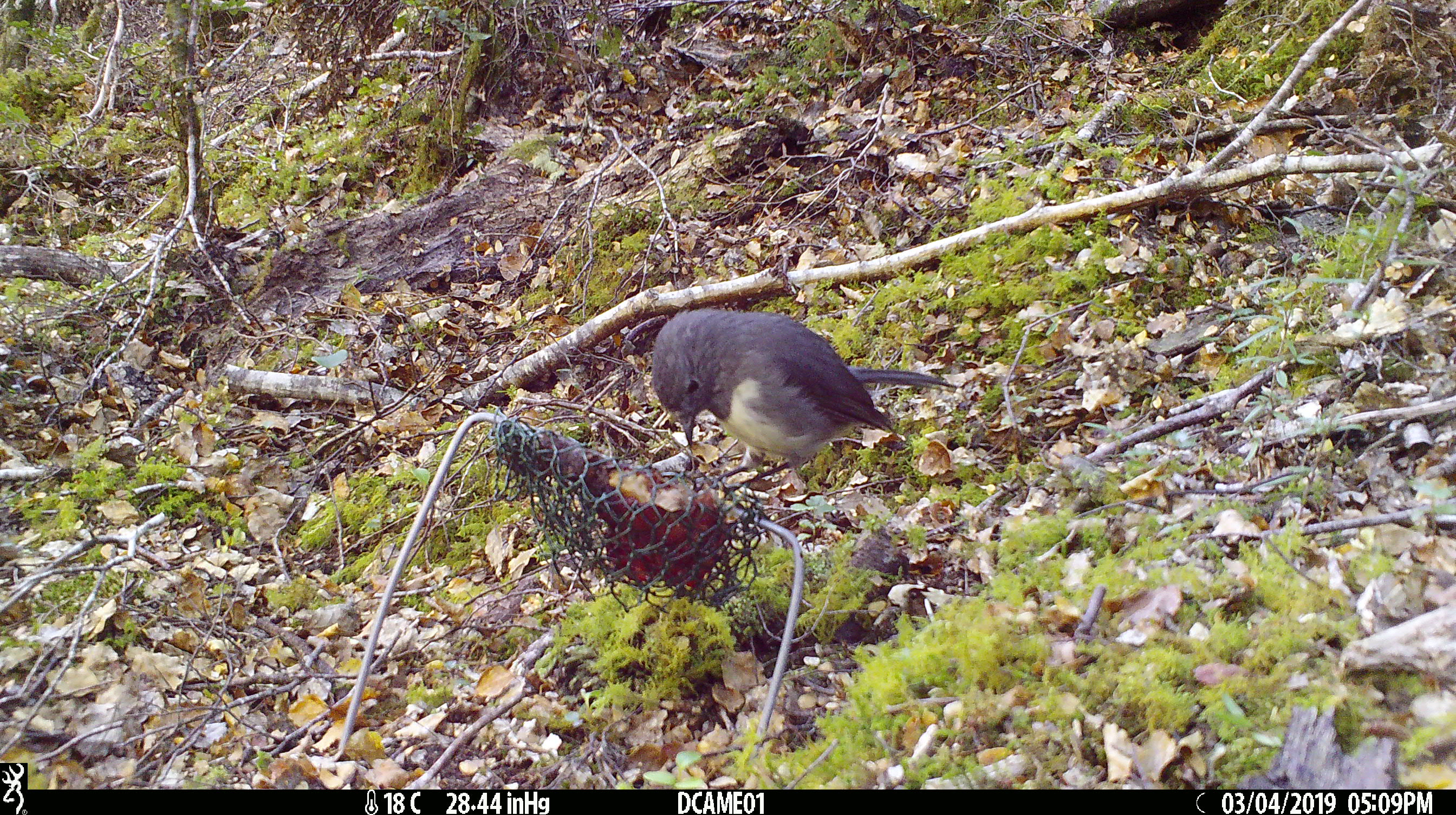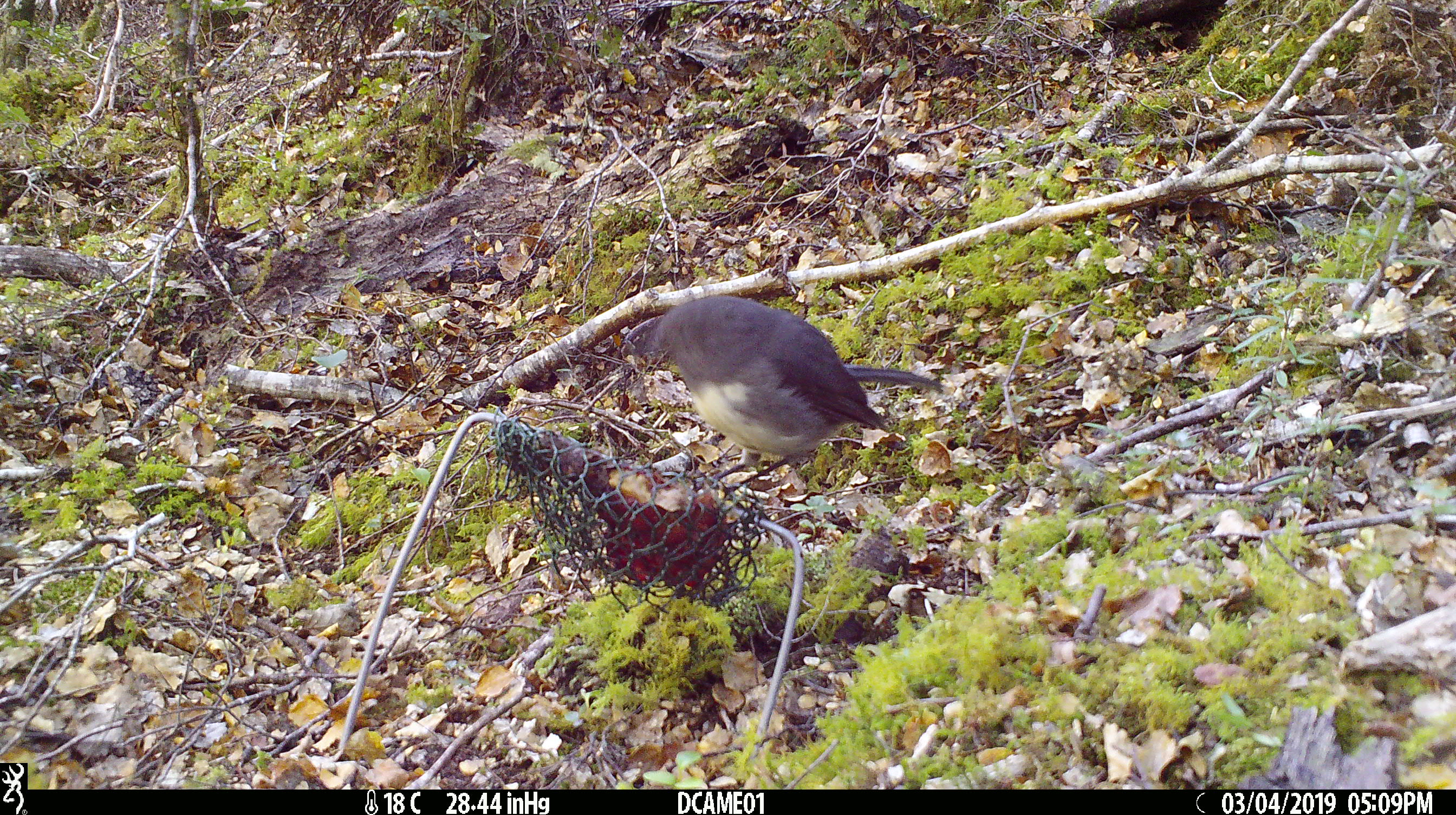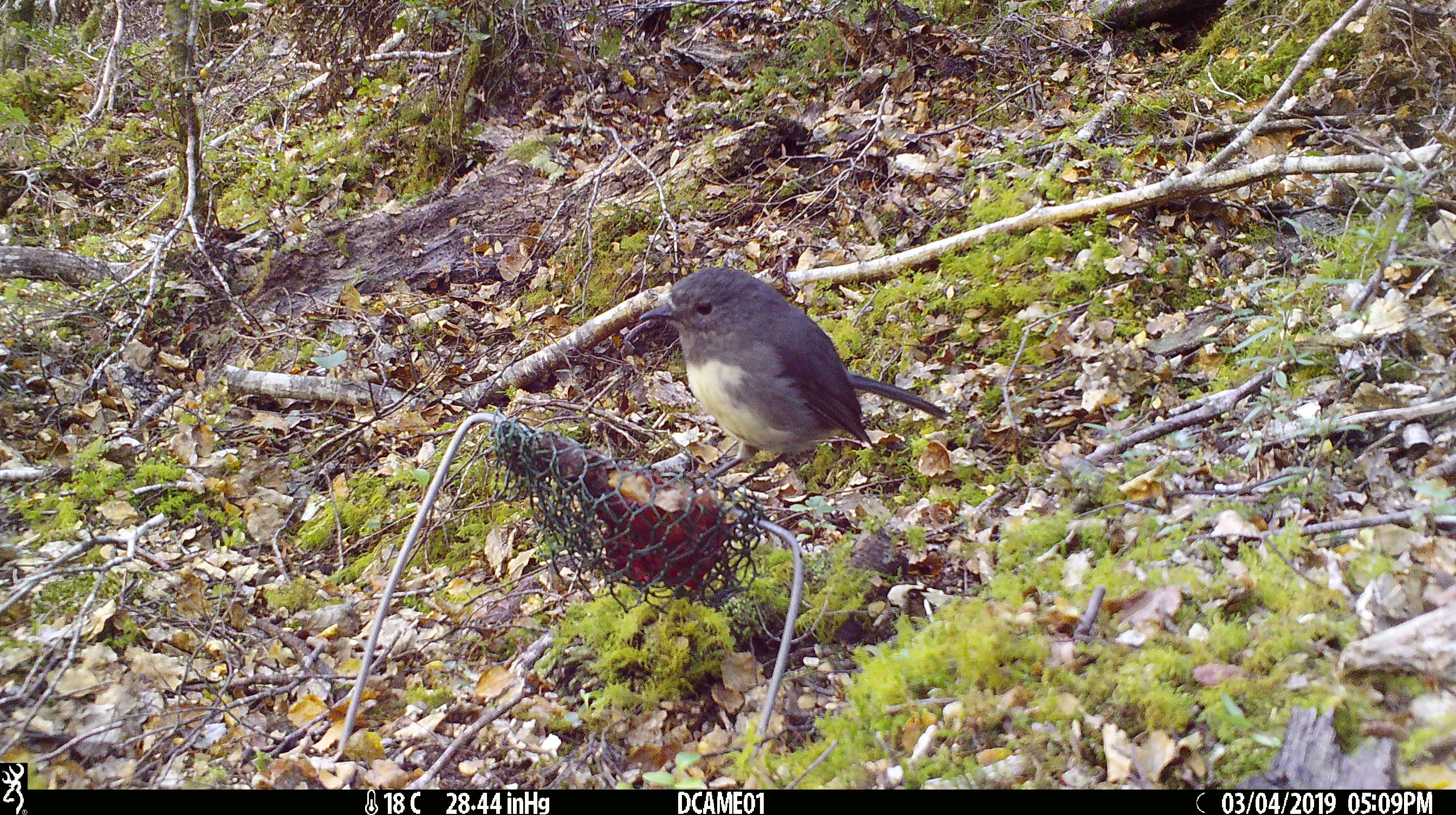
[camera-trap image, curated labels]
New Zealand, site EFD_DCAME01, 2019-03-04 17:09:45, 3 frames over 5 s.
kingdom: Animalia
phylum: Chordata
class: Aves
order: Passeriformes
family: Petroicidae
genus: Petroica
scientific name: Petroica australis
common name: new zealand robin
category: robin